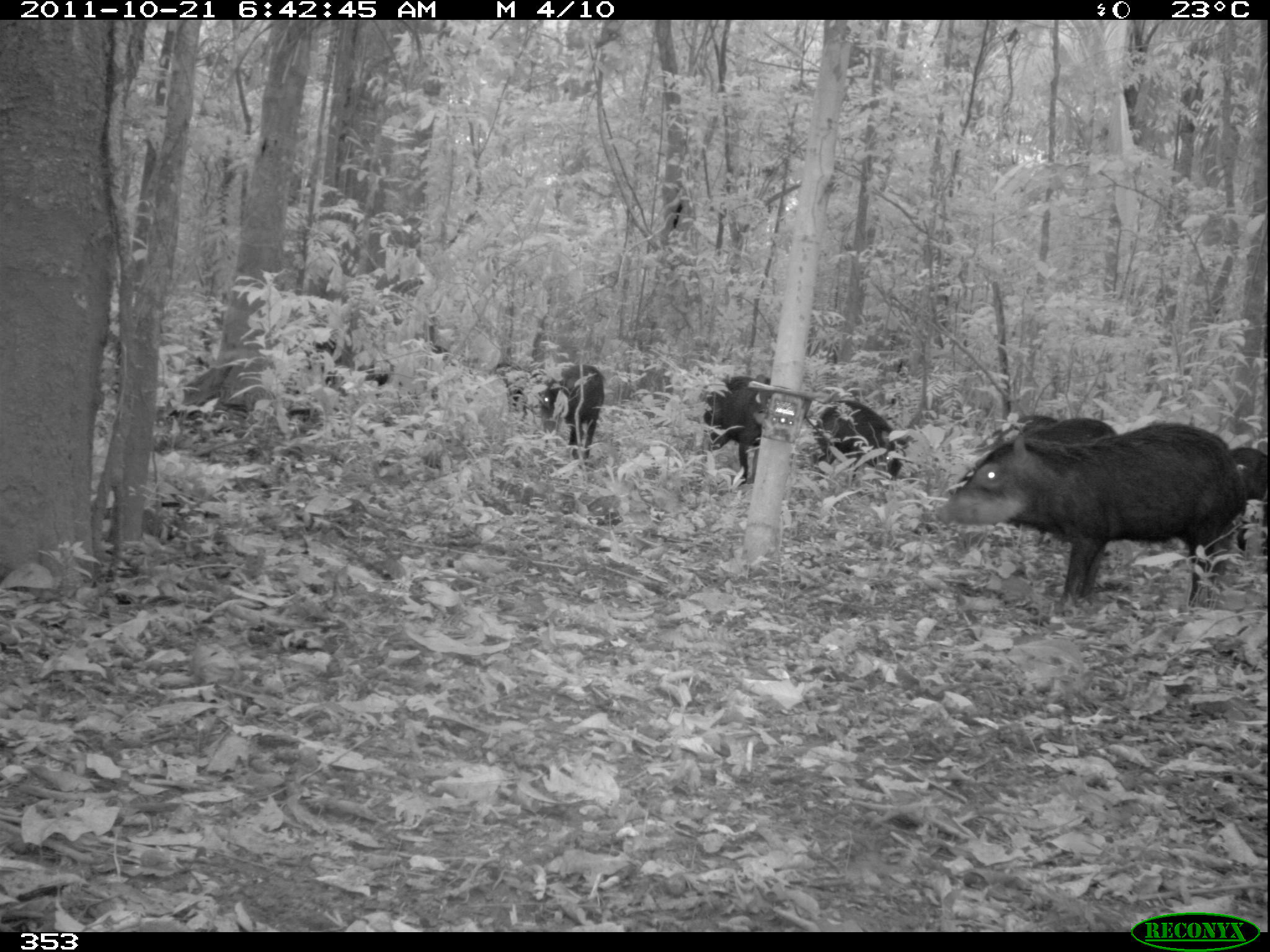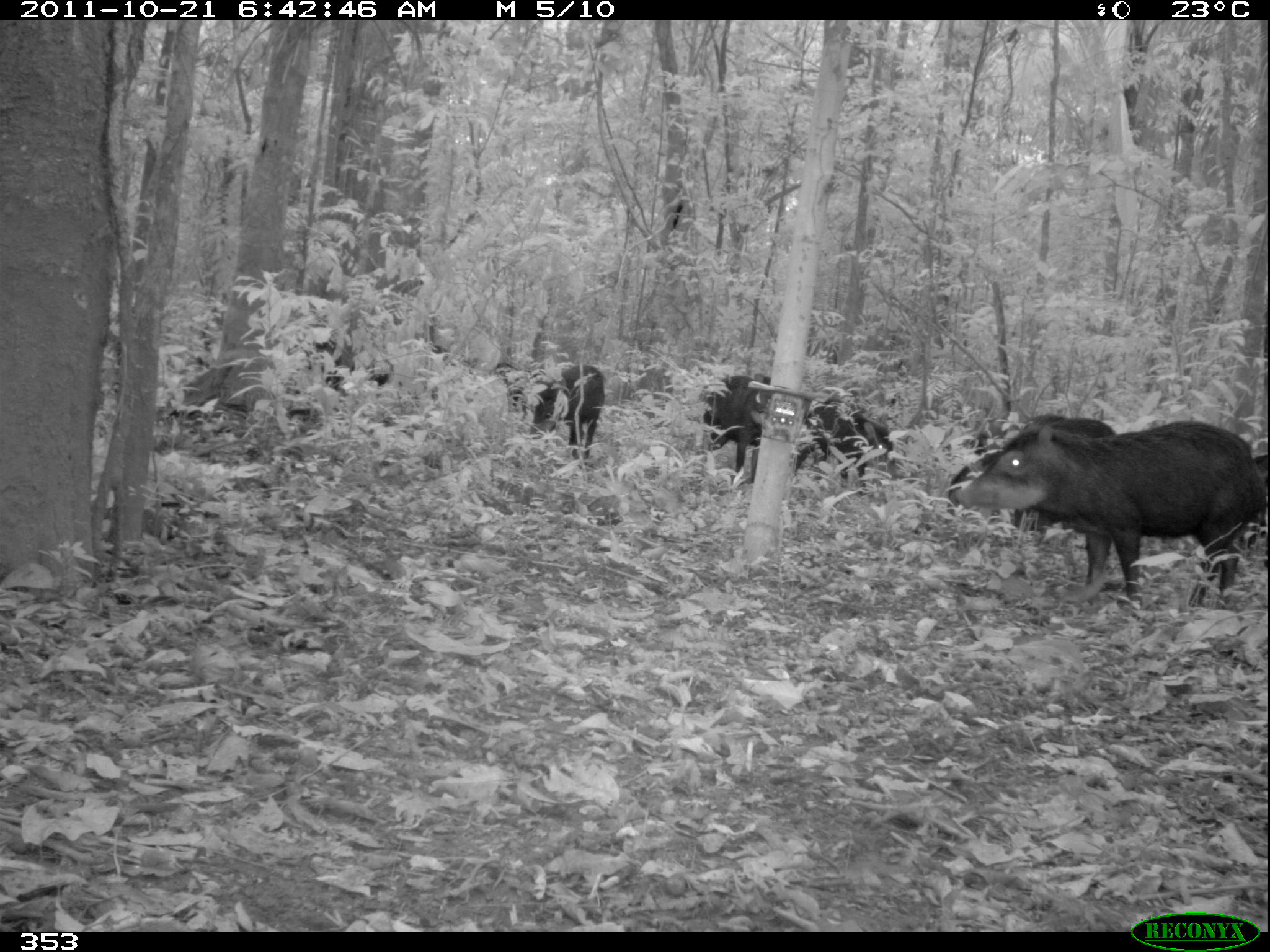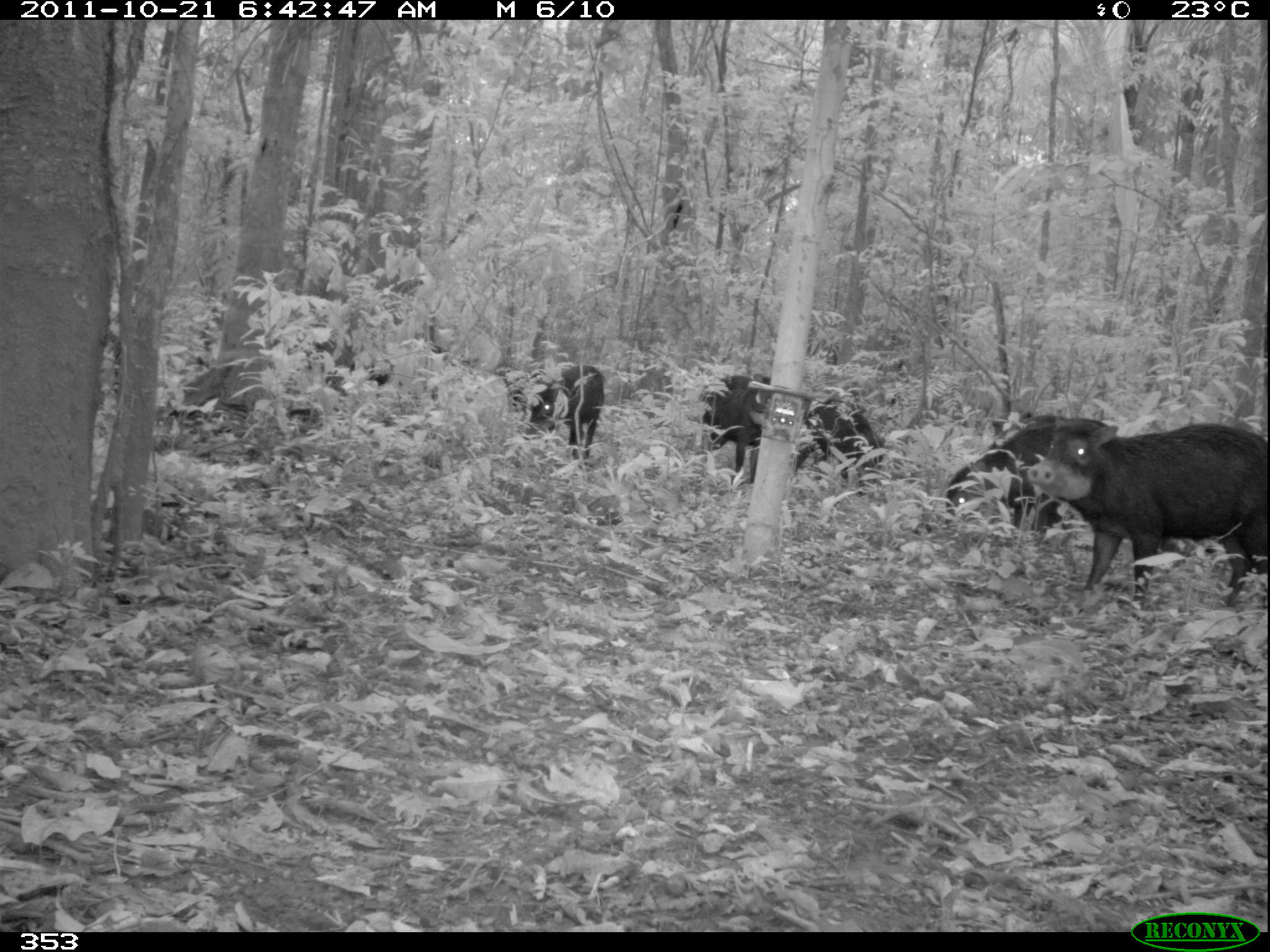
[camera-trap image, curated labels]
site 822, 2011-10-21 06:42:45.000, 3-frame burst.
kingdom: Animalia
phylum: Chordata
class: Mammalia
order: Artiodactyla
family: Tayassuidae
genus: Tayassu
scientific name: Tayassu pecari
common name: white-lipped peccary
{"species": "Tayassu pecari (white-lipped peccary)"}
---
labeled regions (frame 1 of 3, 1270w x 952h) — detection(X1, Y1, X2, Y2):
tayassu pecari: detection(933, 423, 1248, 611); detection(947, 418, 1115, 495); detection(813, 400, 908, 482); detection(704, 374, 771, 484); detection(539, 363, 605, 464); detection(302, 336, 388, 393); detection(1227, 446, 1267, 556); detection(979, 414, 1059, 452); detection(490, 362, 544, 415)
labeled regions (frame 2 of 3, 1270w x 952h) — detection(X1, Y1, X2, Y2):
tayassu pecari: detection(956, 424, 1267, 608); detection(948, 413, 1116, 533); detection(794, 397, 894, 490); detection(703, 374, 773, 484); detection(528, 364, 603, 460); detection(307, 330, 355, 399); detection(1243, 448, 1270, 545)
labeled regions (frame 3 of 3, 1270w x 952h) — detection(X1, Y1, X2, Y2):
tayassu pecari: detection(1024, 415, 1267, 611); detection(945, 415, 1117, 537); detection(794, 399, 881, 494); detection(701, 373, 774, 482); detection(526, 365, 605, 459)